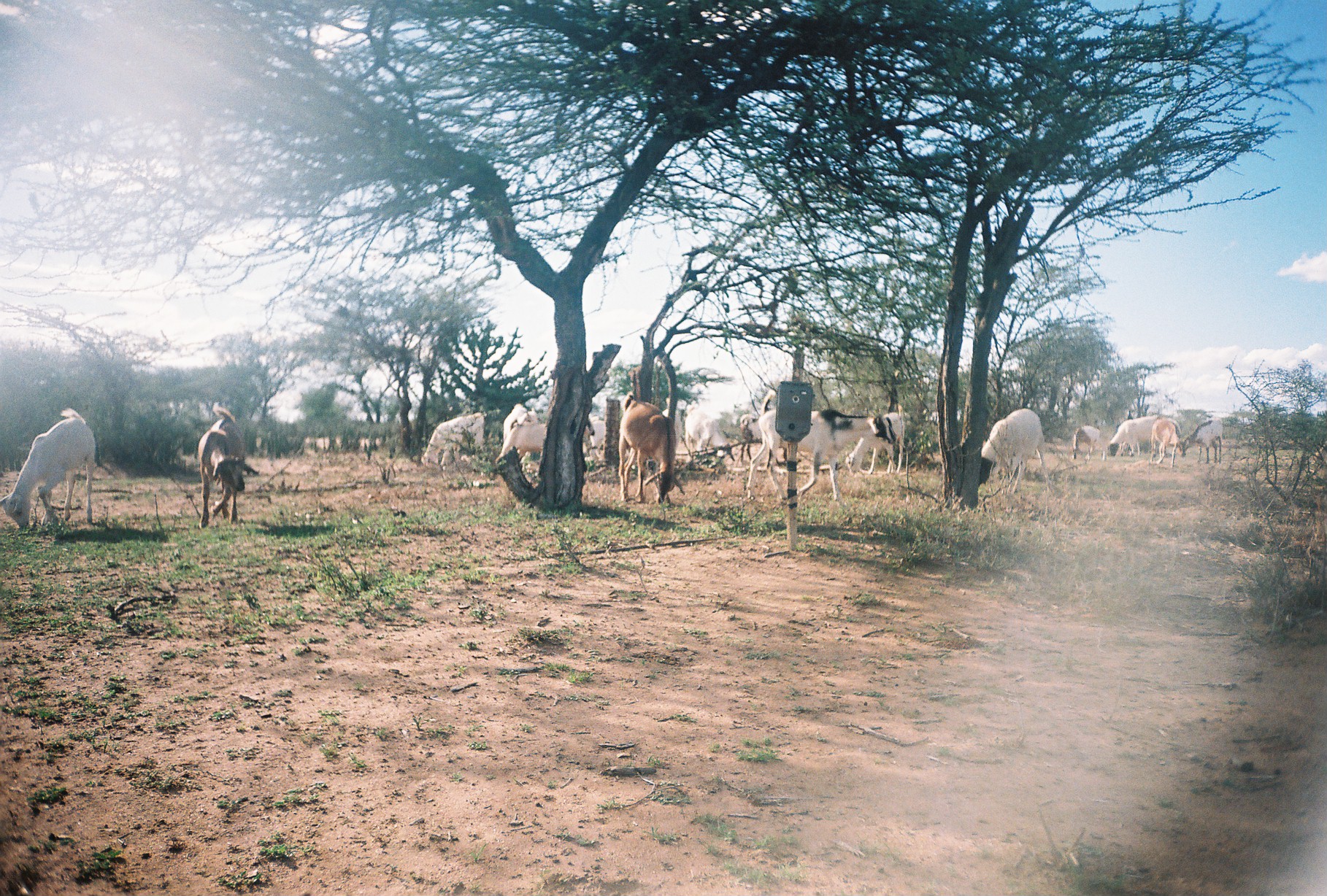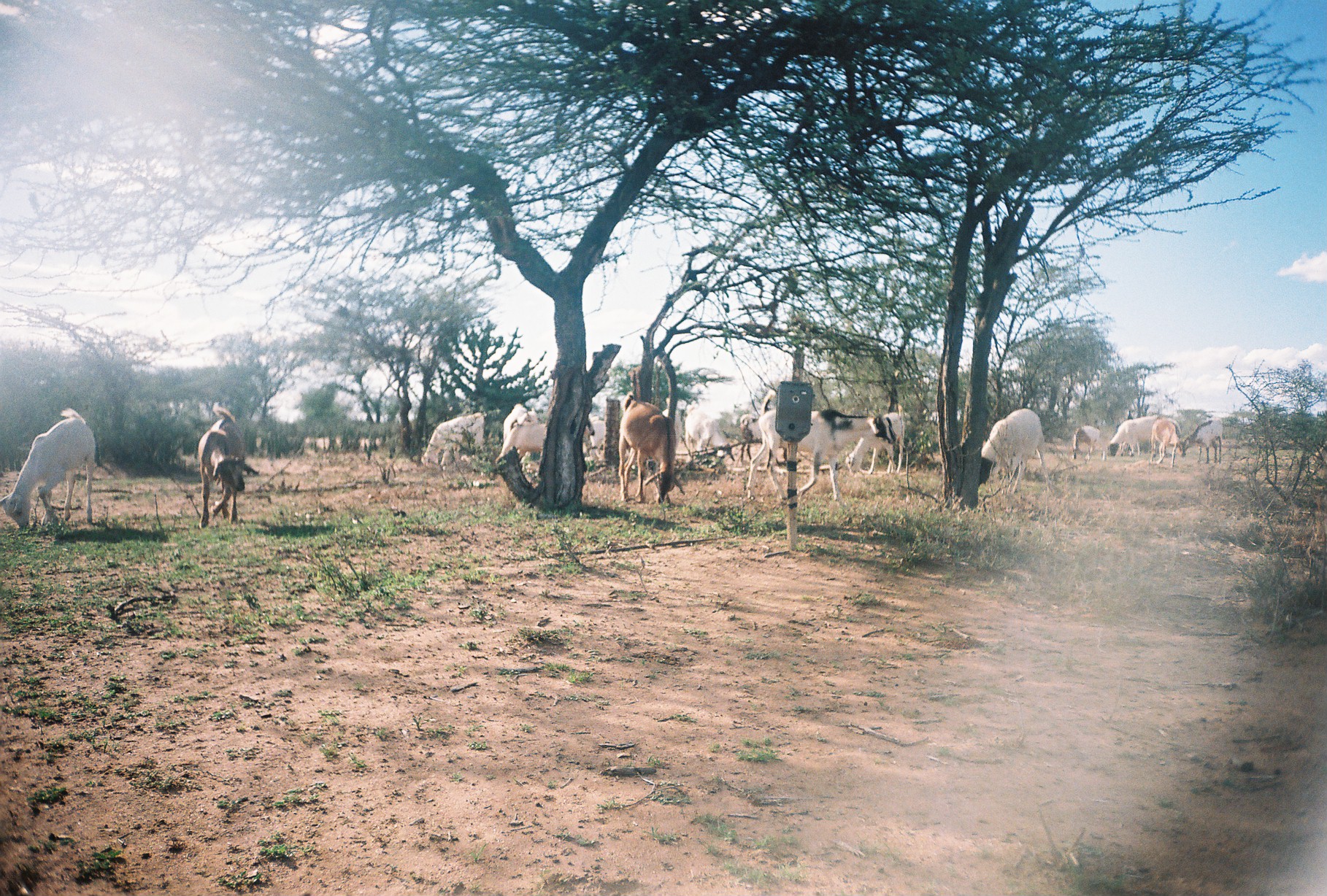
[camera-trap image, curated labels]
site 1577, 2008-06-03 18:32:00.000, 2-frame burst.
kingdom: Animalia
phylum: Chordata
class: Mammalia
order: Artiodactyla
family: Bovidae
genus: Capra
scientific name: Capra aegagrus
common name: wild goat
Capra aegagrus (wild goat), count 12.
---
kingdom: Animalia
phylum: Chordata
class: Mammalia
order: Artiodactyla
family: Bovidae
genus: Ovis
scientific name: Ovis aries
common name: domestic sheep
Ovis aries (domestic sheep), count 3.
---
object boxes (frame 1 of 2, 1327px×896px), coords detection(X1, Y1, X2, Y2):
capra aegagrus: detection(744, 395, 900, 502); detection(0, 404, 99, 527); detection(614, 391, 685, 506); detection(195, 402, 257, 530); detection(979, 407, 1047, 495); detection(494, 413, 595, 471); detection(421, 410, 499, 473); detection(838, 411, 912, 474); detection(685, 406, 736, 463); detection(1109, 415, 1162, 457); detection(1149, 417, 1190, 468); detection(1180, 415, 1223, 463); detection(740, 407, 768, 463); detection(1072, 425, 1107, 465)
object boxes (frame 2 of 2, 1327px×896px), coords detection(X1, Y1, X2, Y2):
ovis aries: detection(747, 407, 888, 498); detection(3, 404, 94, 536); detection(196, 400, 246, 524); detection(979, 408, 1049, 489); detection(619, 393, 670, 500); detection(503, 420, 595, 462); detection(845, 412, 904, 472); detection(641, 397, 683, 479); detection(422, 412, 482, 466); detection(738, 415, 787, 465); detection(686, 411, 733, 462); detection(503, 403, 536, 474); detection(1178, 419, 1222, 463); detection(1108, 416, 1154, 456); detection(1151, 418, 1178, 465); detection(580, 416, 606, 464); detection(1073, 426, 1105, 462)